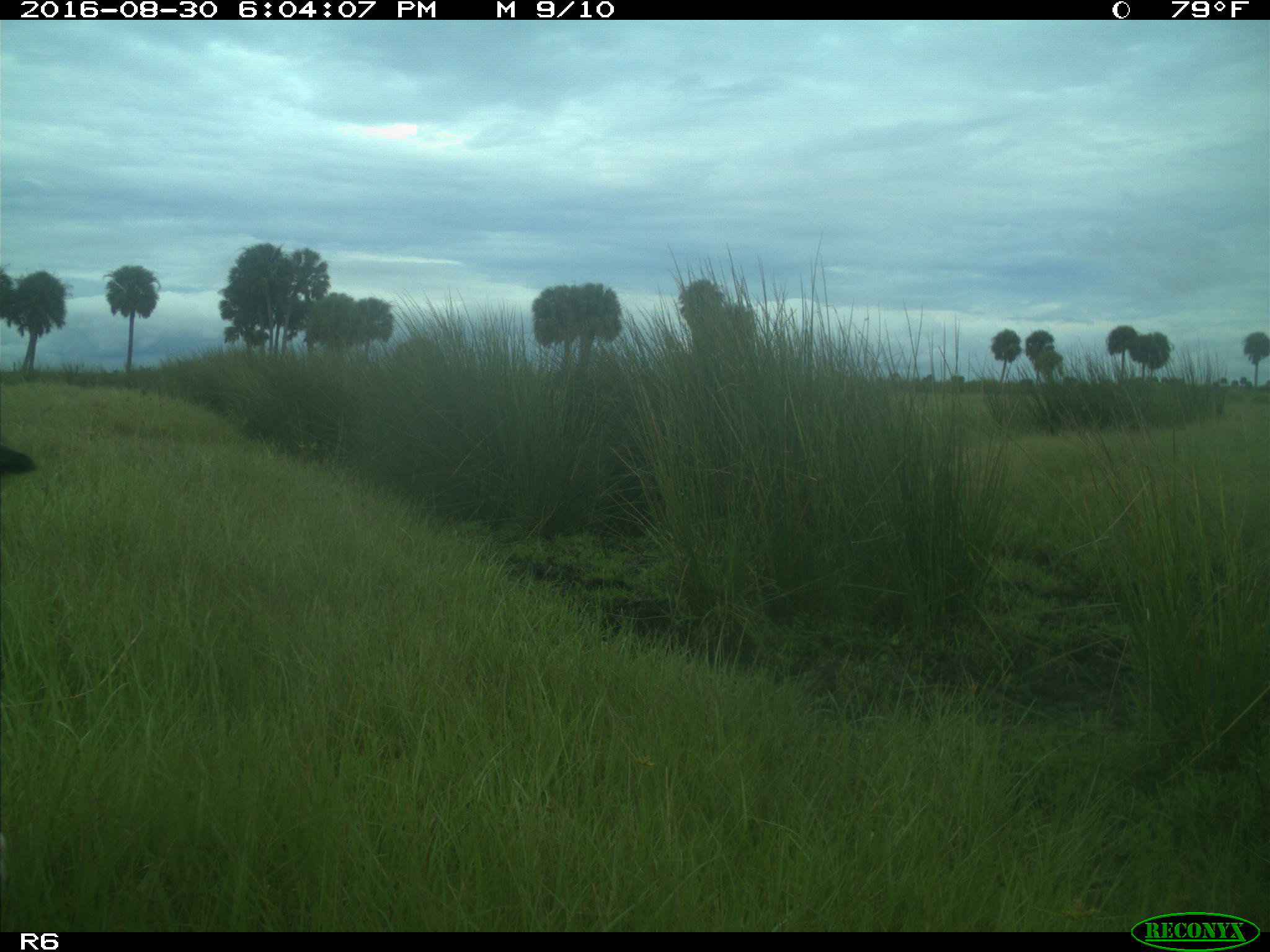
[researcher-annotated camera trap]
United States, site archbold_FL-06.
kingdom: Animalia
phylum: Chordata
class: Mammalia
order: Artiodactyla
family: Bovidae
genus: Bos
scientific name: Bos taurus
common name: domestic cow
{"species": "Bos taurus (domestic cow)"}